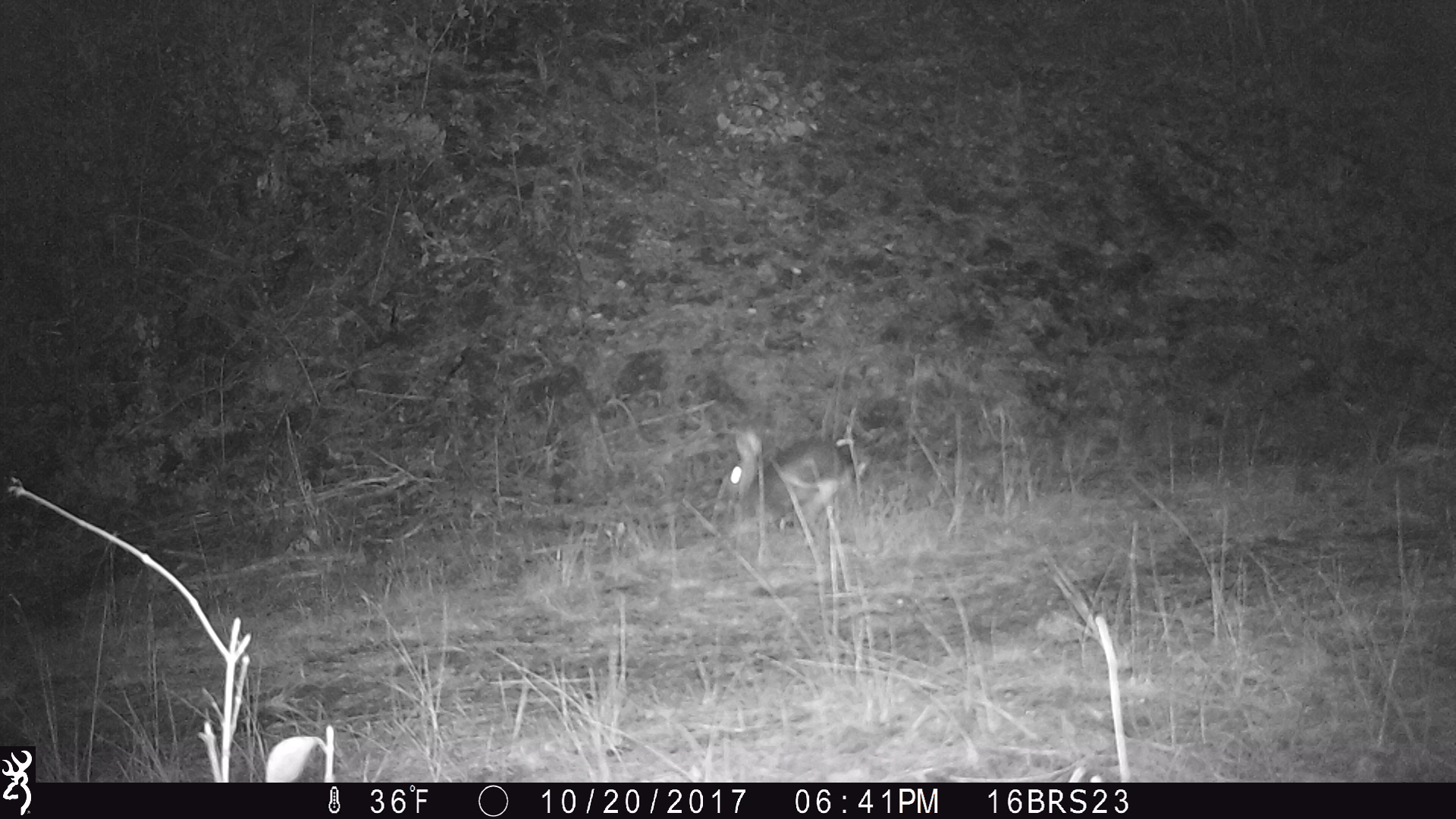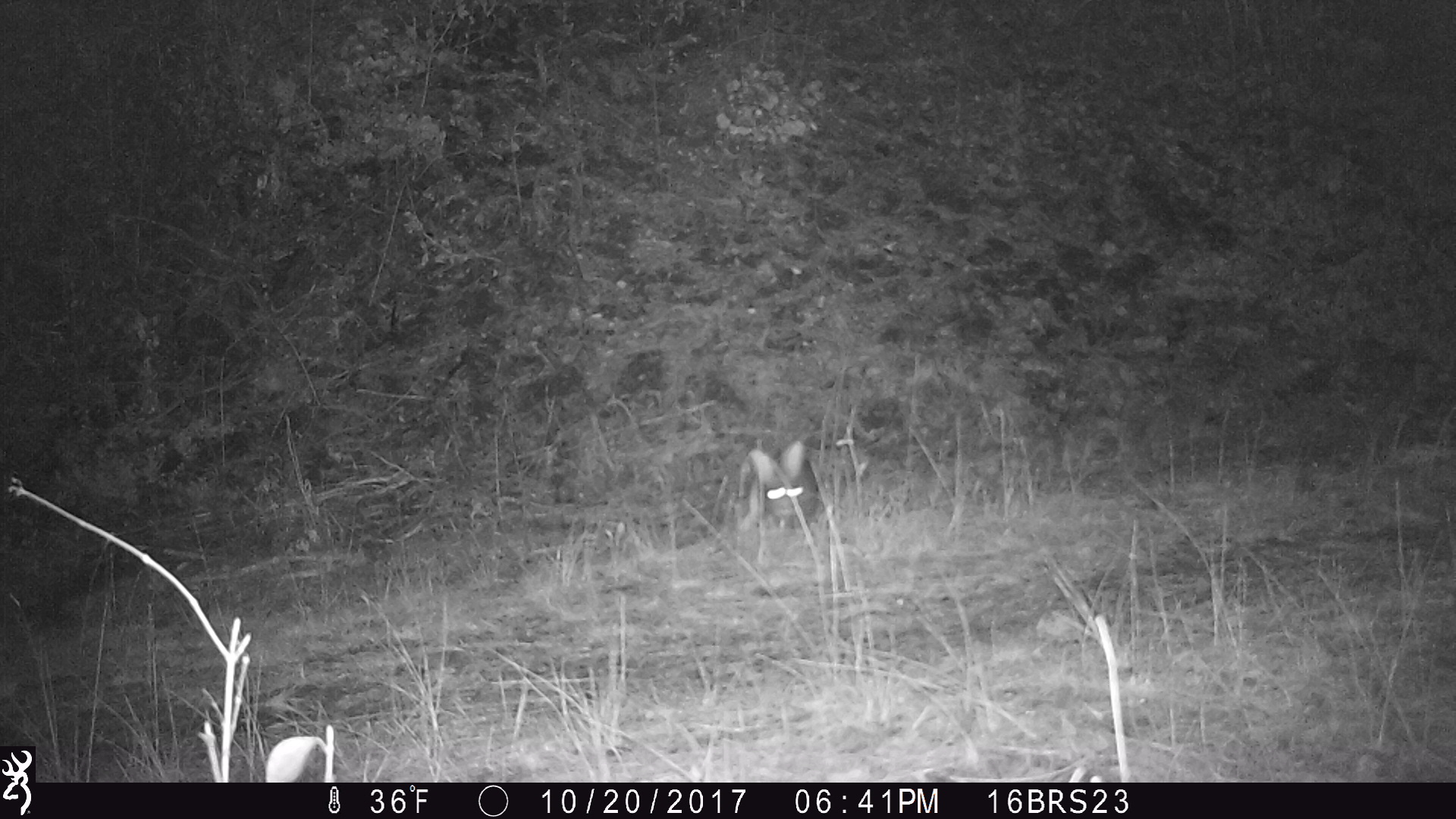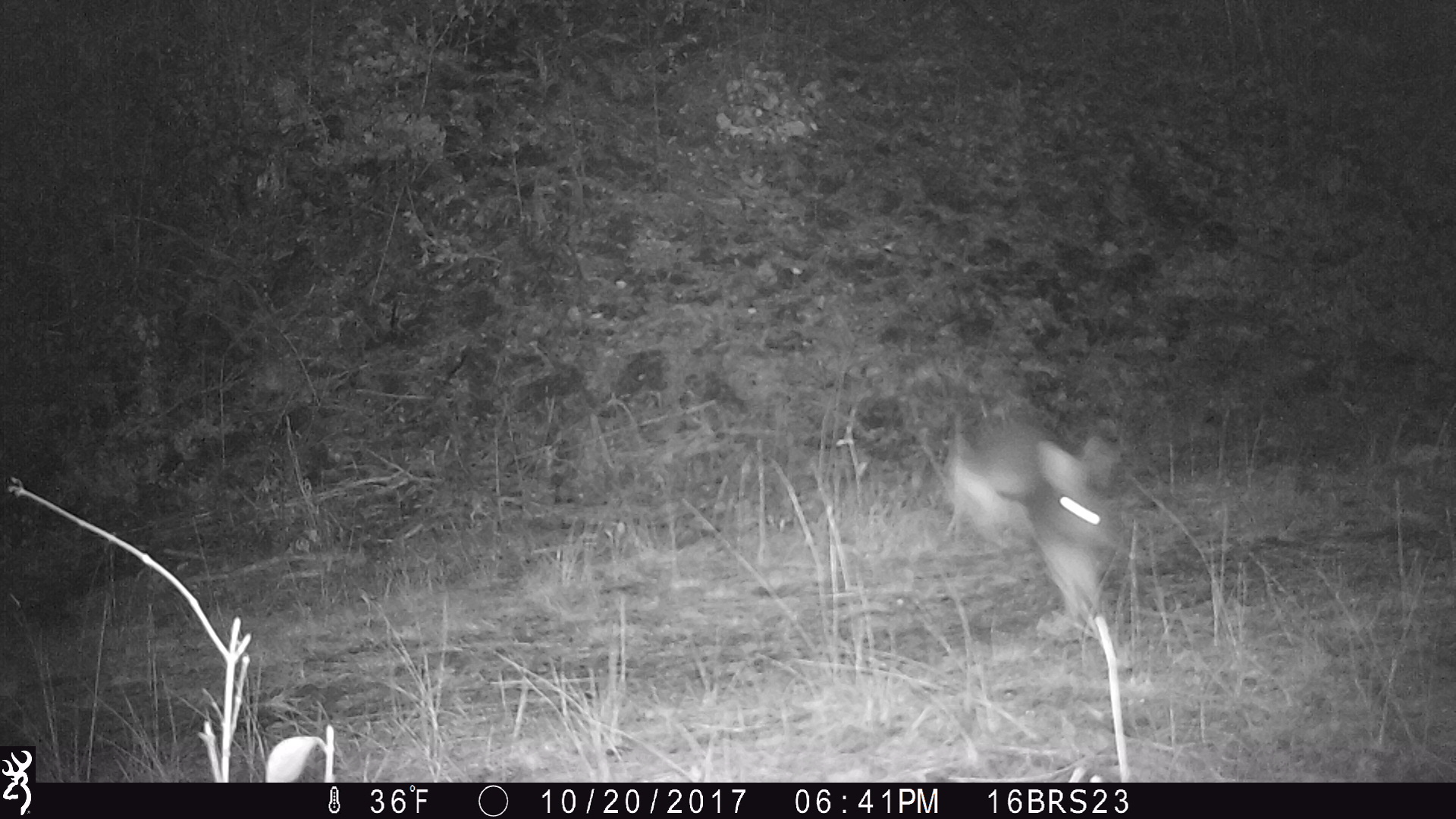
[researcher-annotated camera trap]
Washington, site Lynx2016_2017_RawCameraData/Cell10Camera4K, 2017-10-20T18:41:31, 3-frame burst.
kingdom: Animalia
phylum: Chordata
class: Mammalia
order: Lagomorpha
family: Leporidae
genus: Lepus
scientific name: Lepus americanus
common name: snowshoe hare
Lepus americanus (snowshoe hare). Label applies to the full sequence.